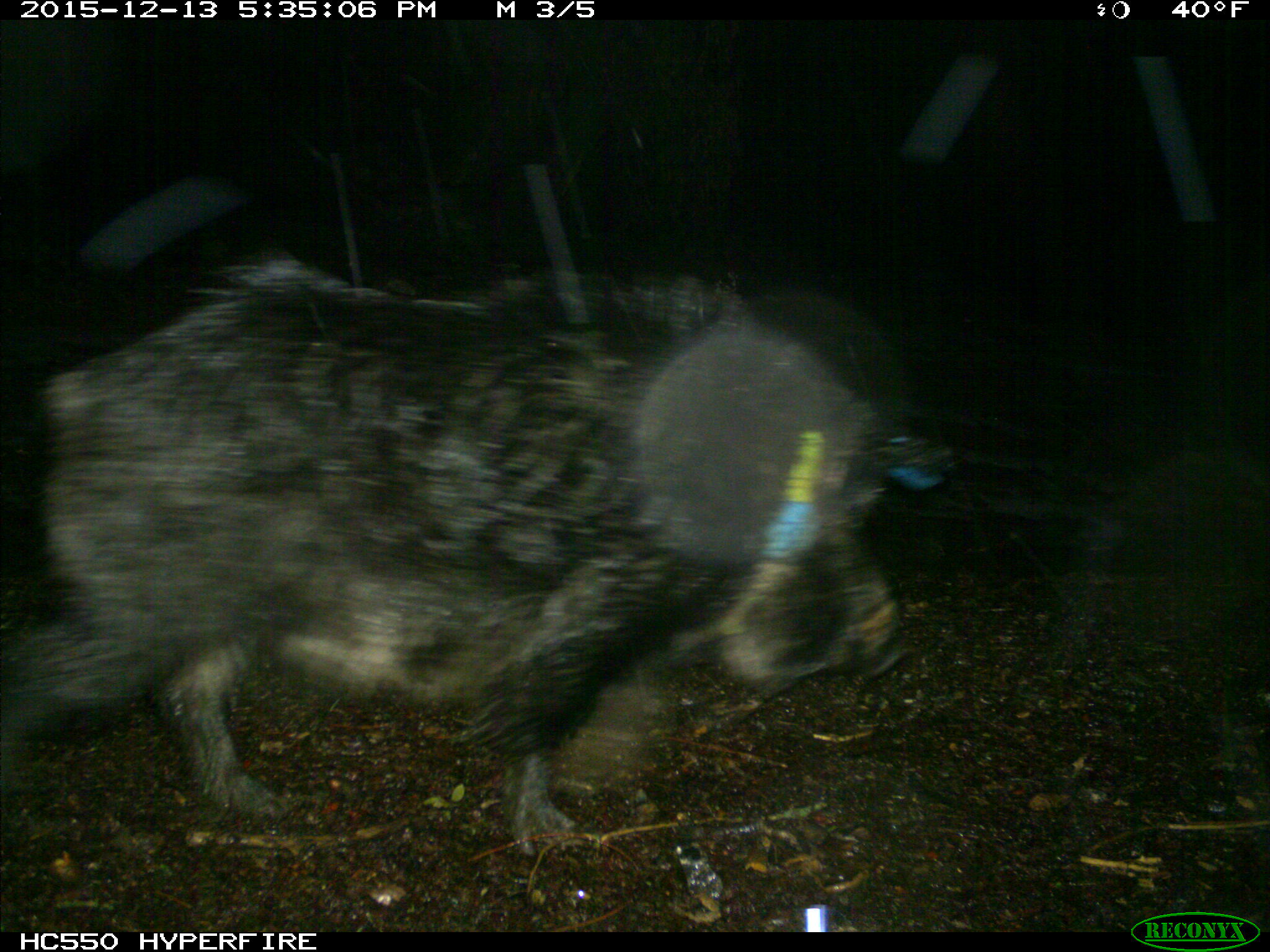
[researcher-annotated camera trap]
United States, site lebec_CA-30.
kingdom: Animalia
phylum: Chordata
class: Mammalia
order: Artiodactyla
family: Suidae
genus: Sus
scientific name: Sus scrofa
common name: wild boar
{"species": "Sus scrofa (wild boar)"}